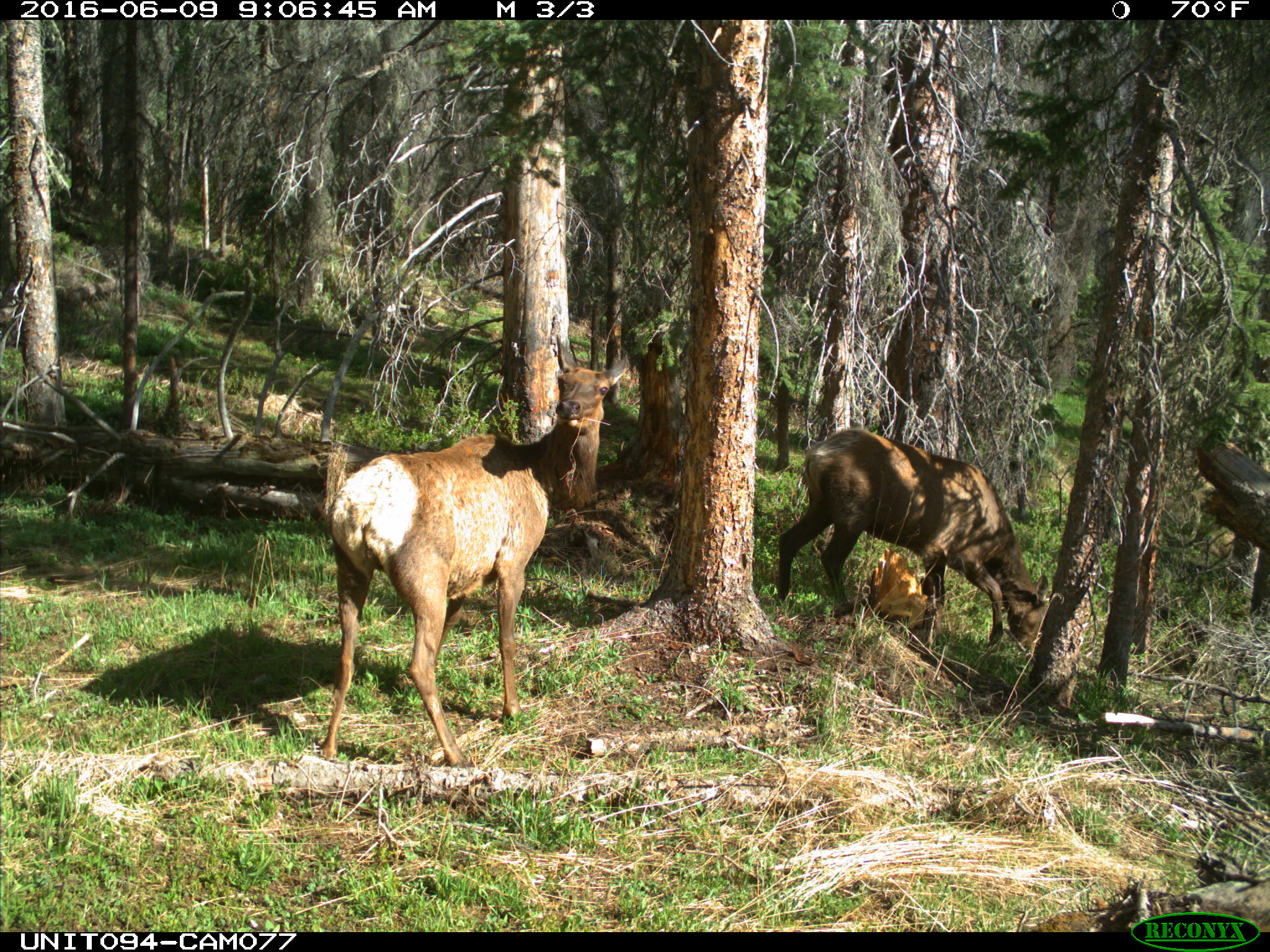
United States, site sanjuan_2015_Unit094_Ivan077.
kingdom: Animalia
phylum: Chordata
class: Mammalia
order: Artiodactyla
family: Cervidae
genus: Cervus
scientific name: Cervus elaphus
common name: red deer